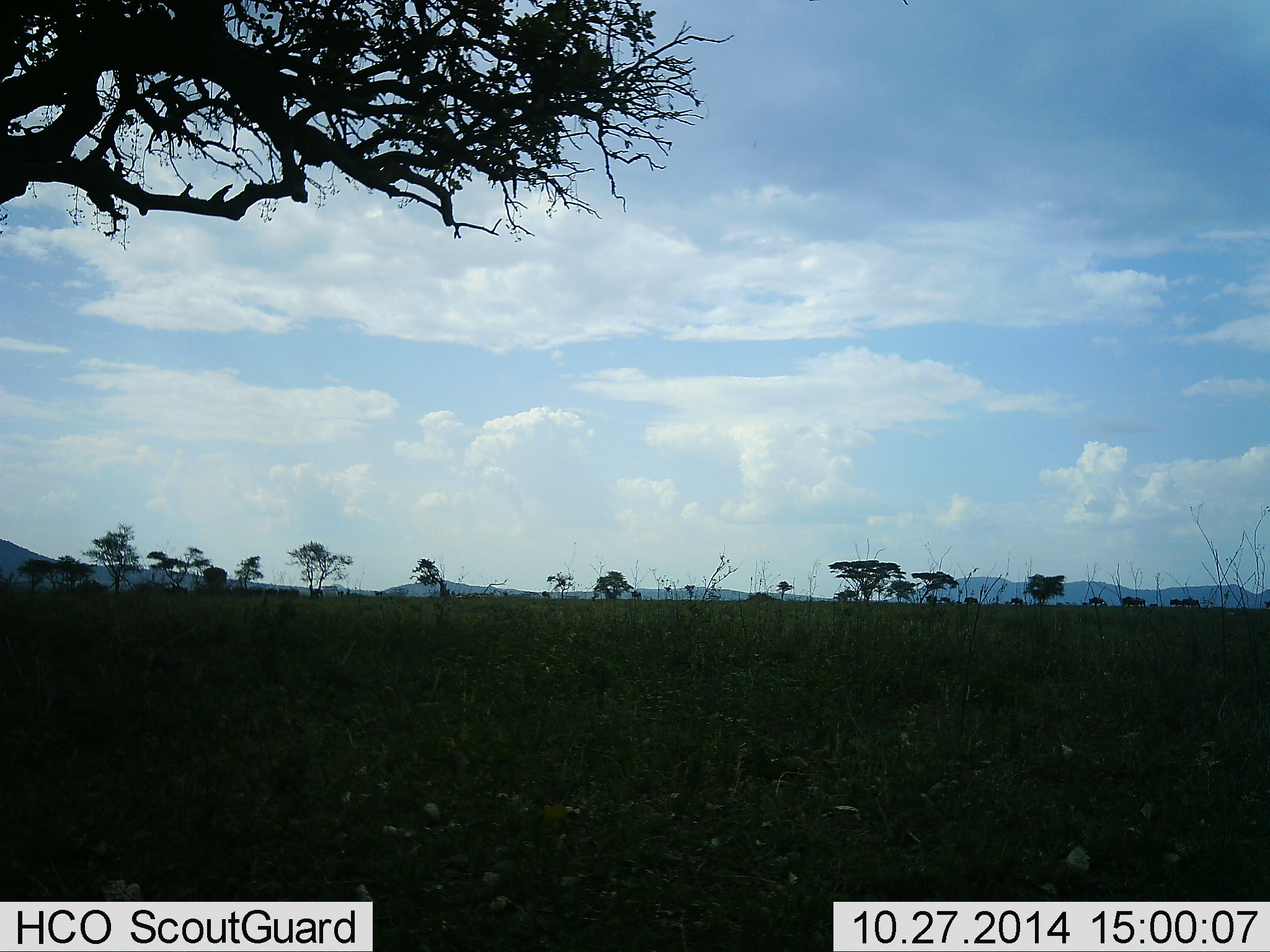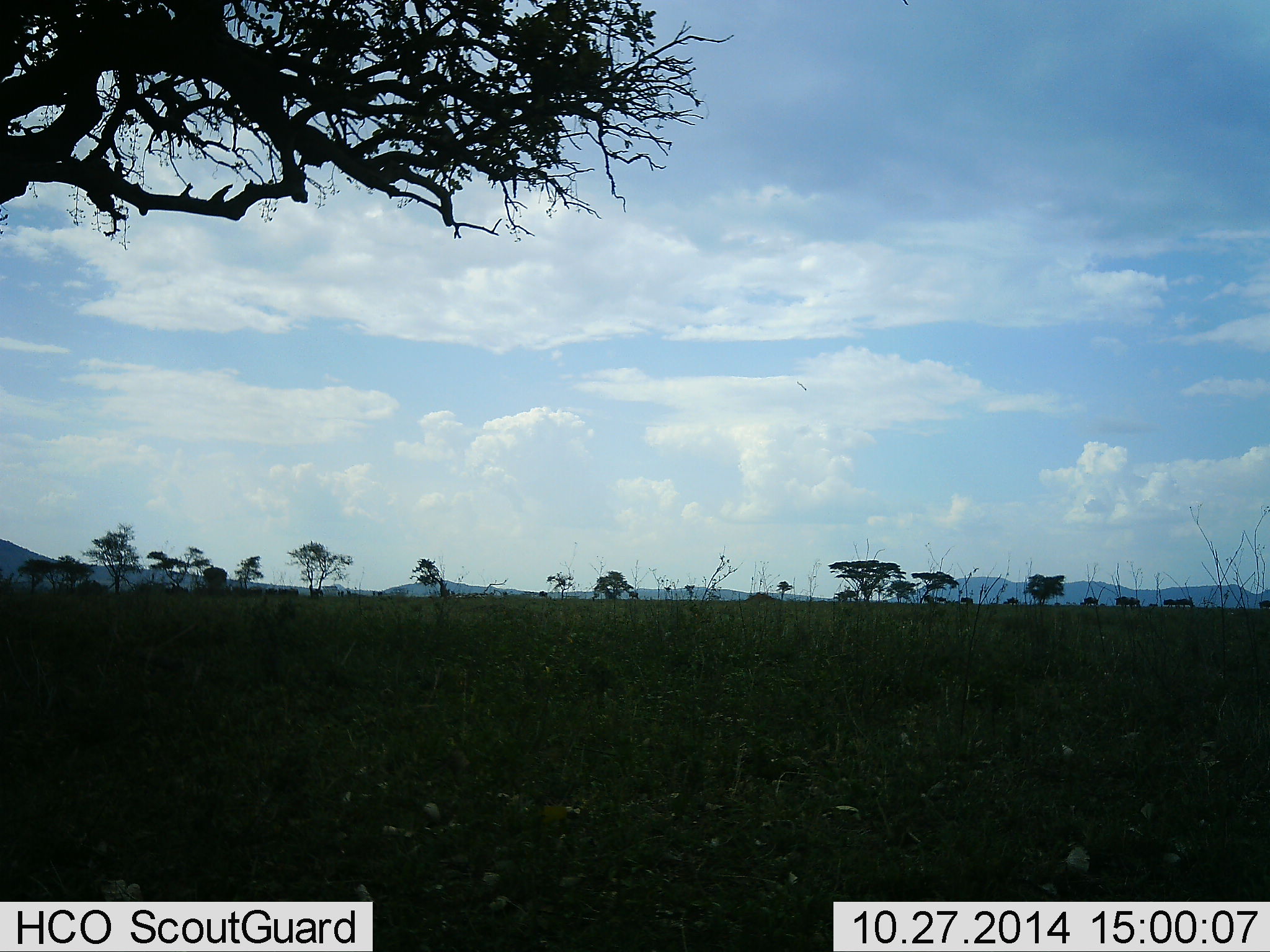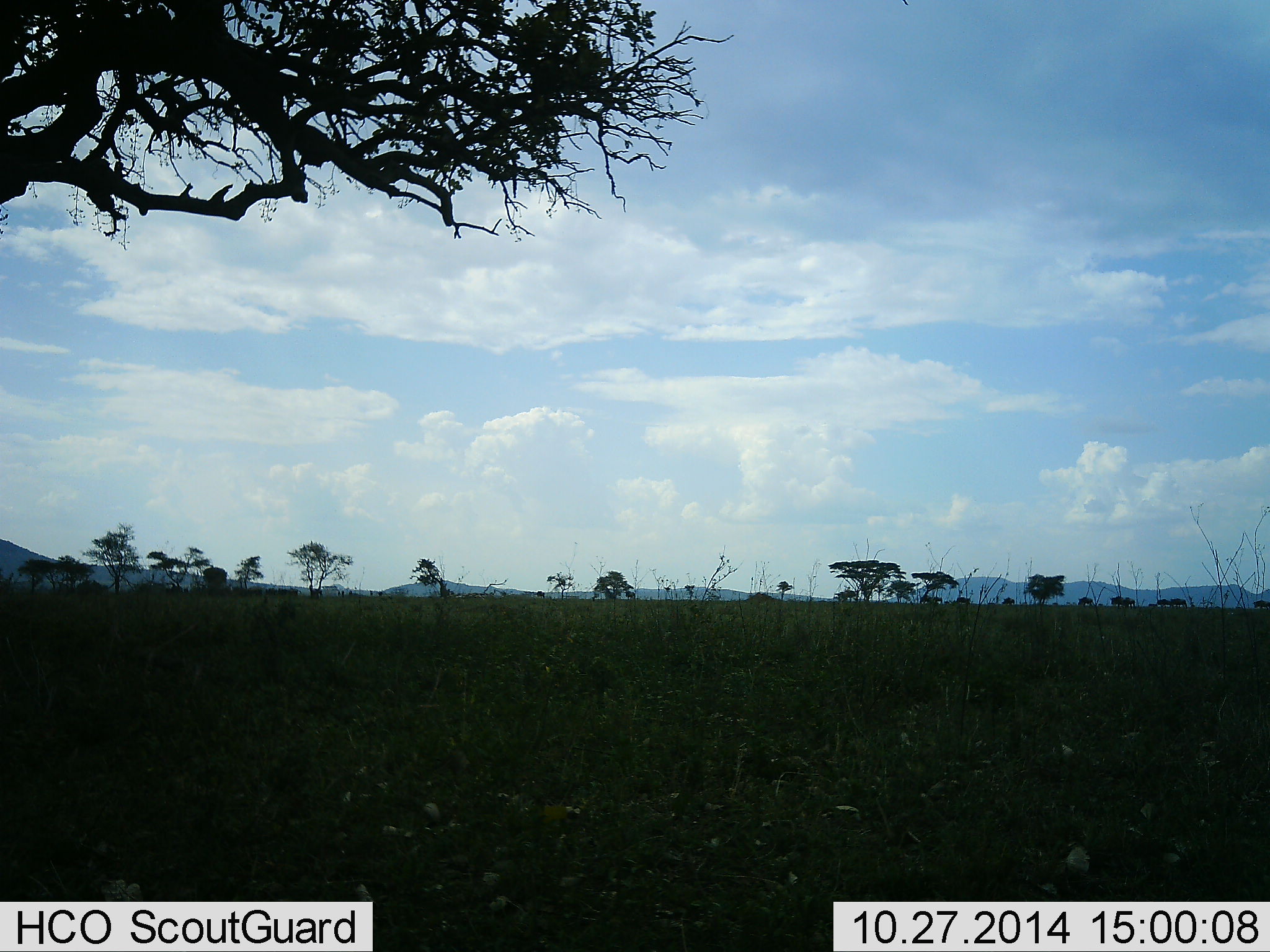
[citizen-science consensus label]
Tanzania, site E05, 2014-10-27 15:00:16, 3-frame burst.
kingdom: Animalia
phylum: Chordata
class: Mammalia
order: Artiodactyla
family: Bovidae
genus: Connochaetes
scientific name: Connochaetes taurinus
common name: blue wildebeest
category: wildebeest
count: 11-50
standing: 11%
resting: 0%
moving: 100%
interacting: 0%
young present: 0%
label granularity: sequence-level